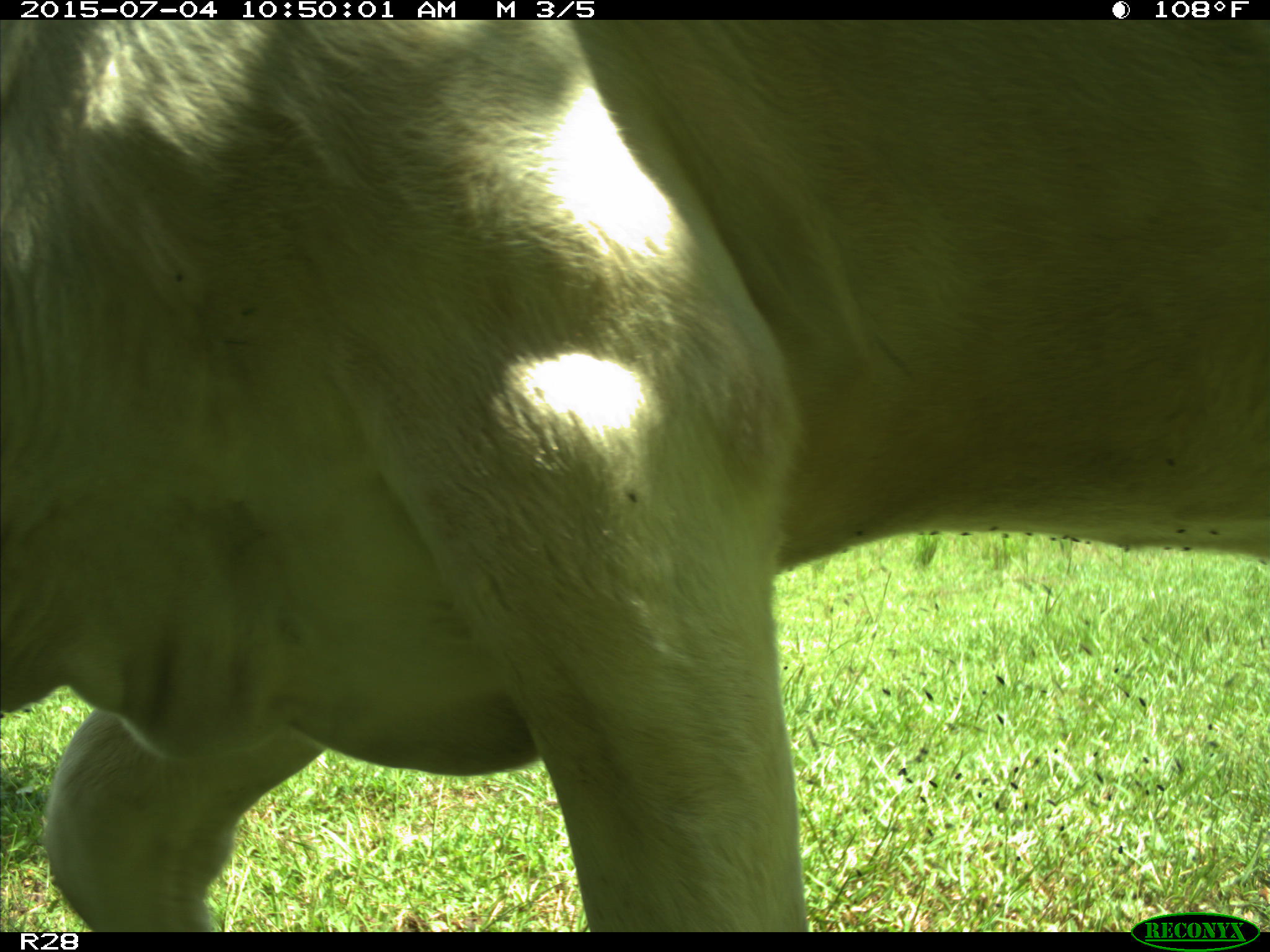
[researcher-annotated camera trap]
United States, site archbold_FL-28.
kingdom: Animalia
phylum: Chordata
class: Mammalia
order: Artiodactyla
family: Bovidae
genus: Bos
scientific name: Bos taurus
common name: domestic cow